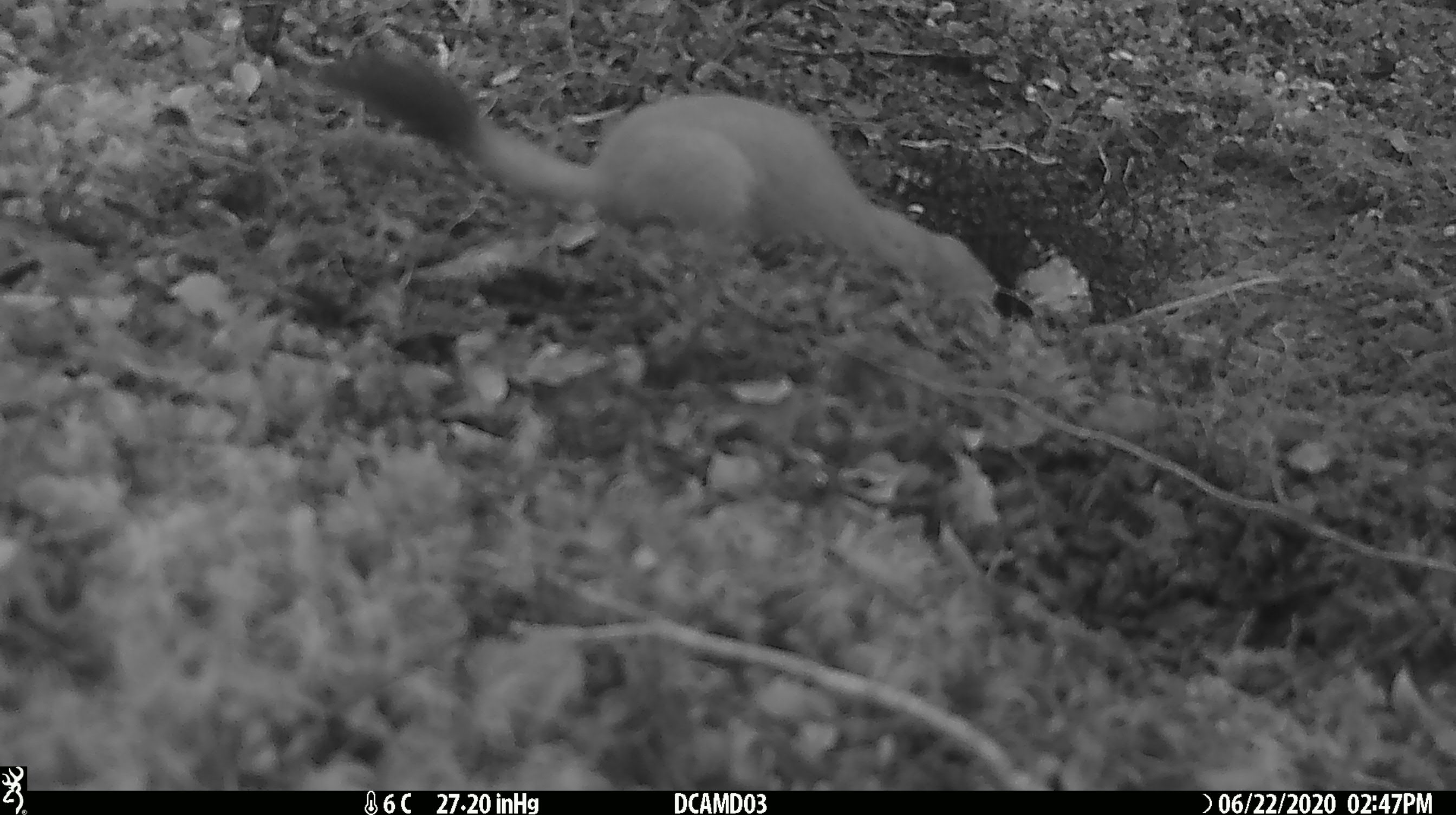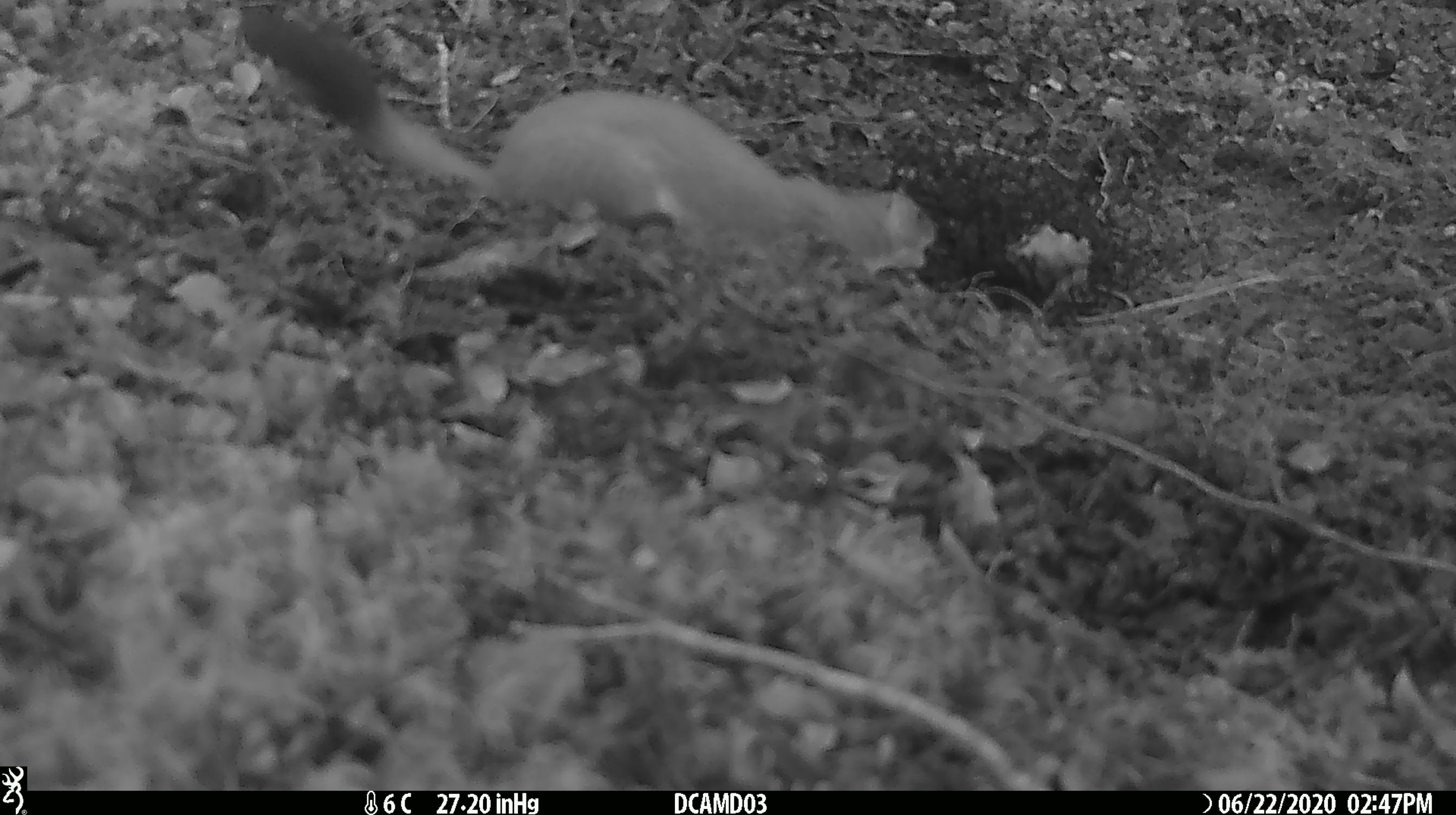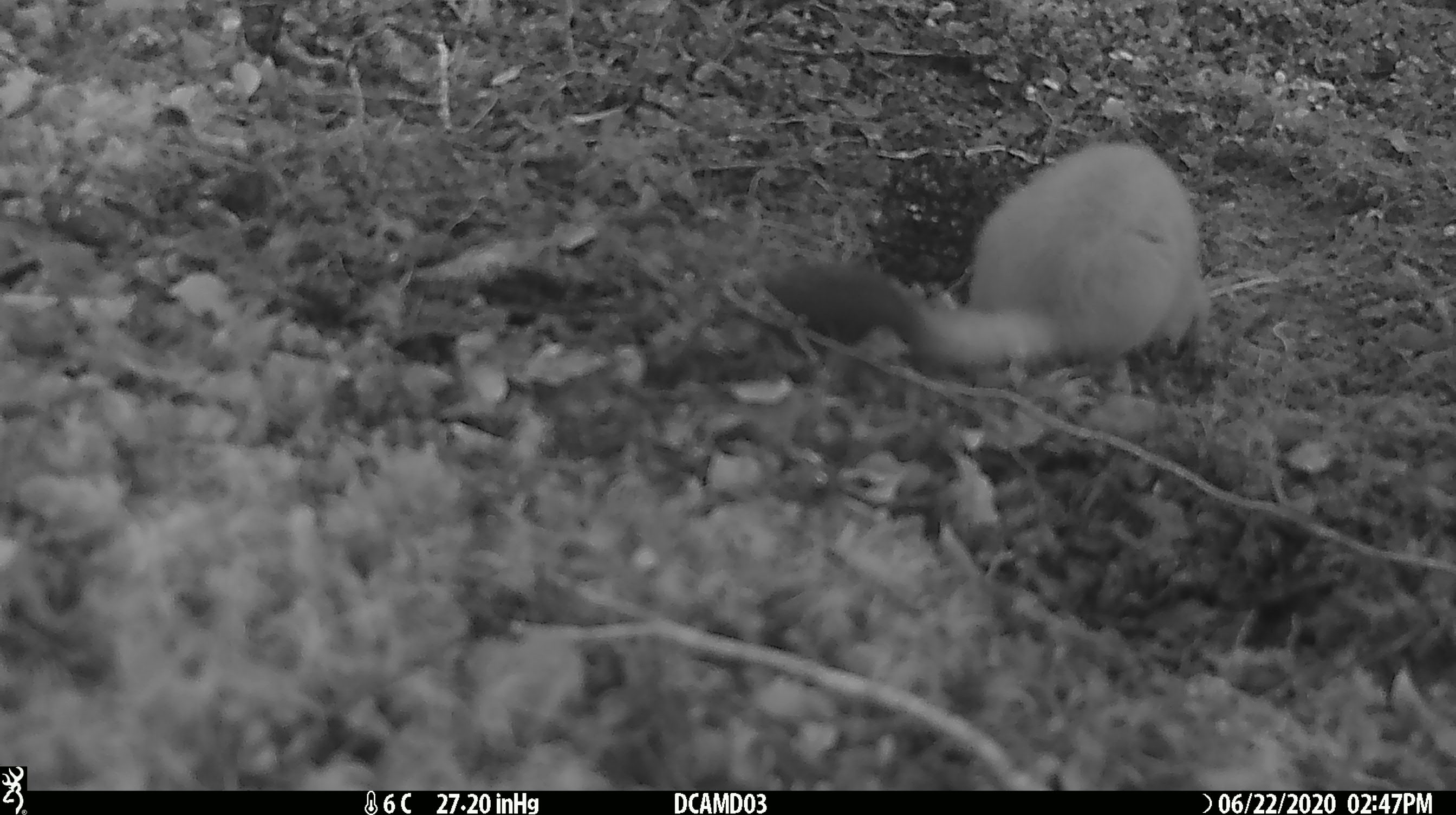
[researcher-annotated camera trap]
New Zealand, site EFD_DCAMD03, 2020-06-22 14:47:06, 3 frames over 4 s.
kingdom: Animalia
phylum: Chordata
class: Mammalia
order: Carnivora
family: Mustelidae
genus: Mustela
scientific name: Mustela erminea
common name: stoat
Stoat (Mustela erminea).